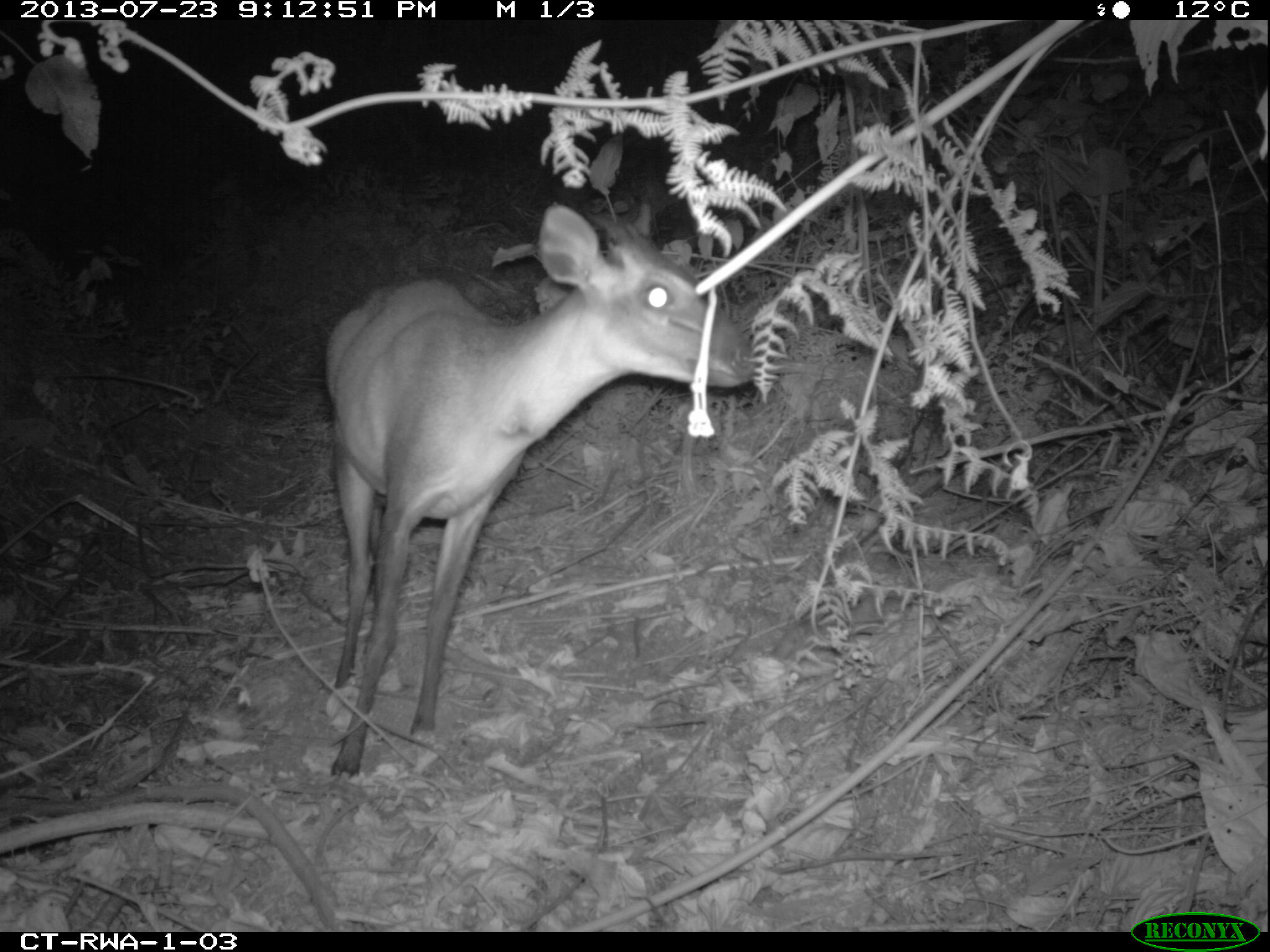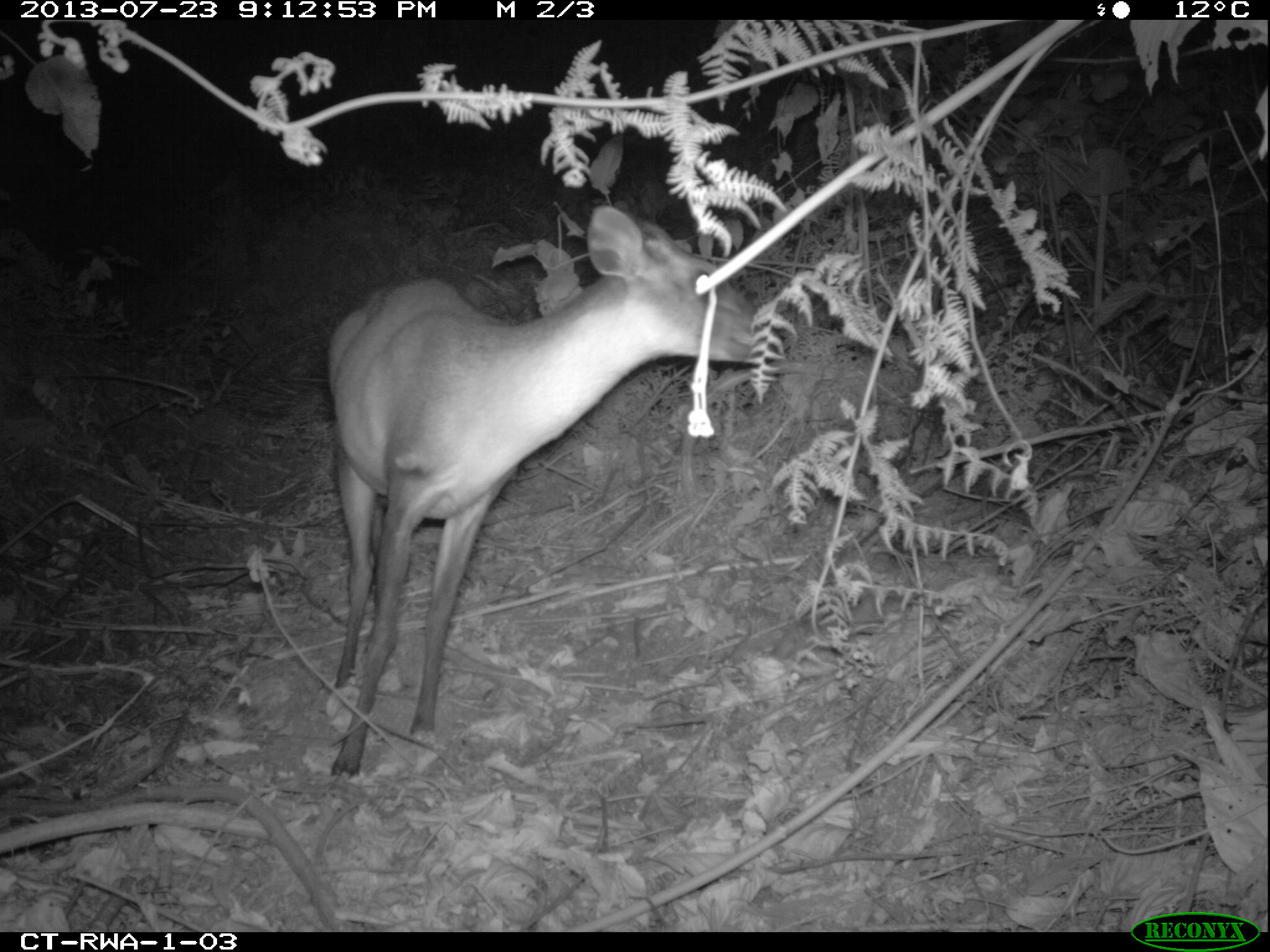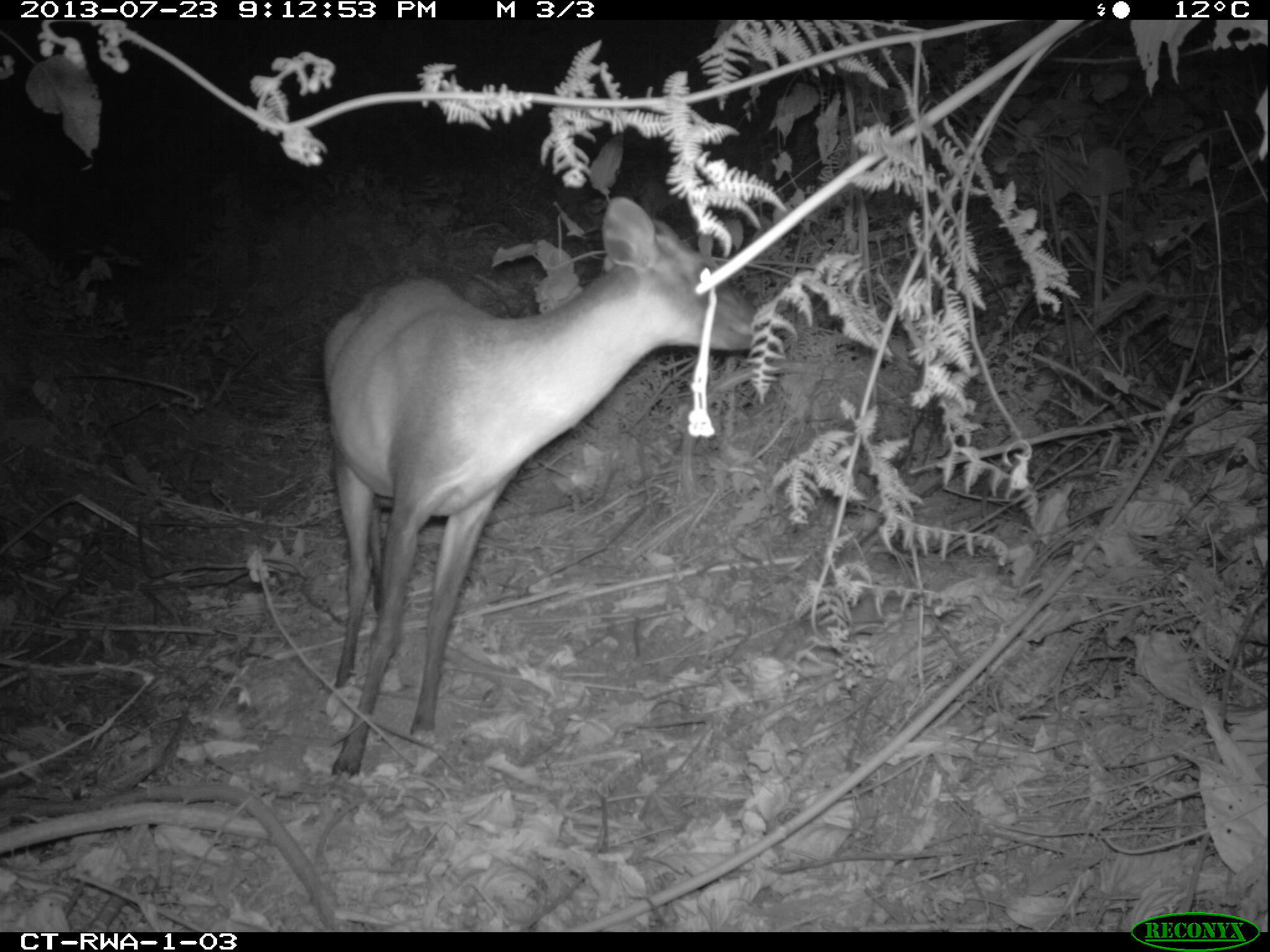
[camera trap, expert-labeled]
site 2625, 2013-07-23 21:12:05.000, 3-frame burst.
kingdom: Animalia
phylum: Chordata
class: Mammalia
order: Artiodactyla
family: Bovidae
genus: Cephalophus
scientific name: Cephalophus nigrifrons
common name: black-fronted duiker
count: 1